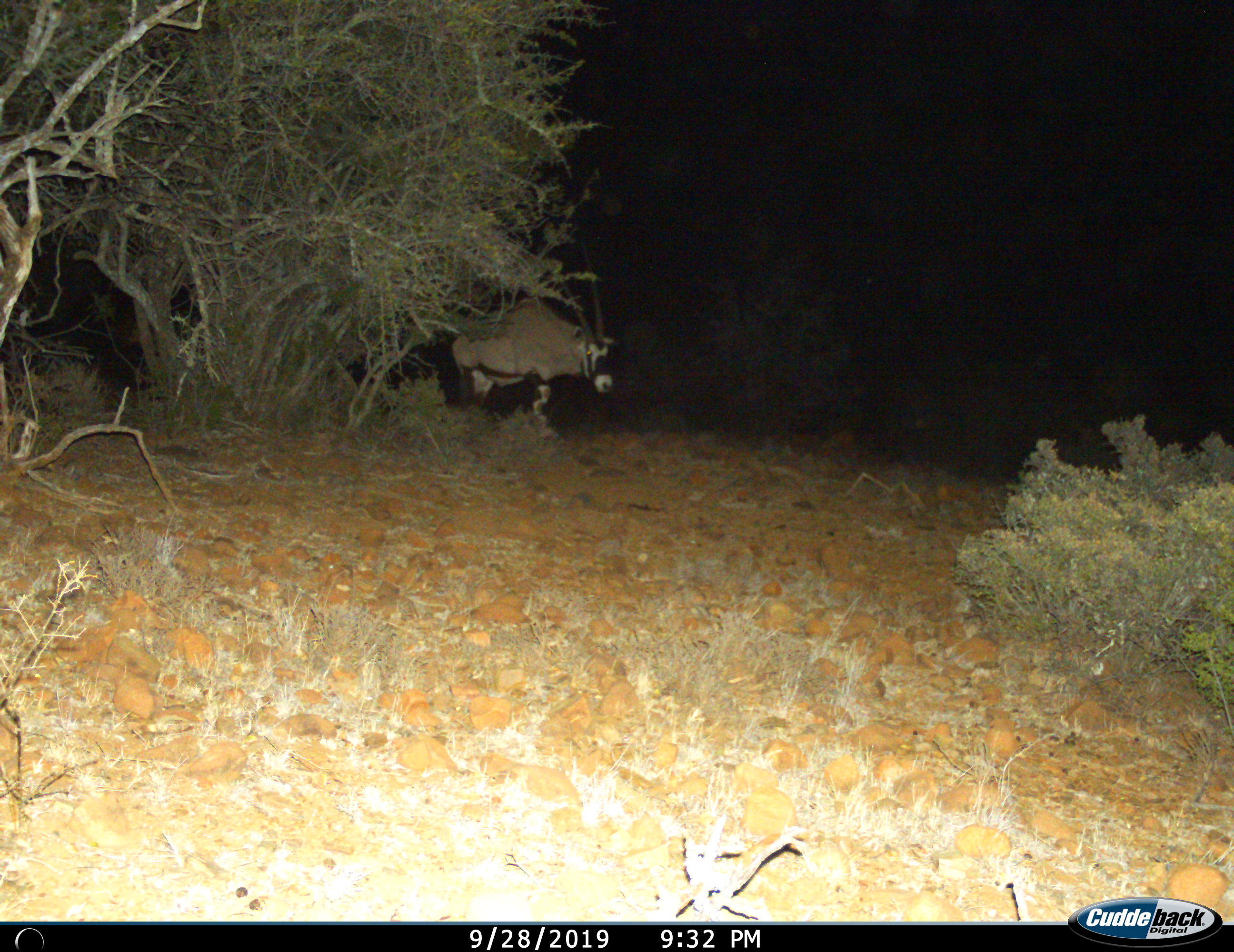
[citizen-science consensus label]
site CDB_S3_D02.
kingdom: Animalia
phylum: Chordata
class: Mammalia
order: Artiodactyla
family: Bovidae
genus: Oryx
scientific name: Oryx gazella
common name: gemsbok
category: oryx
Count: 1.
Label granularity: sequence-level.